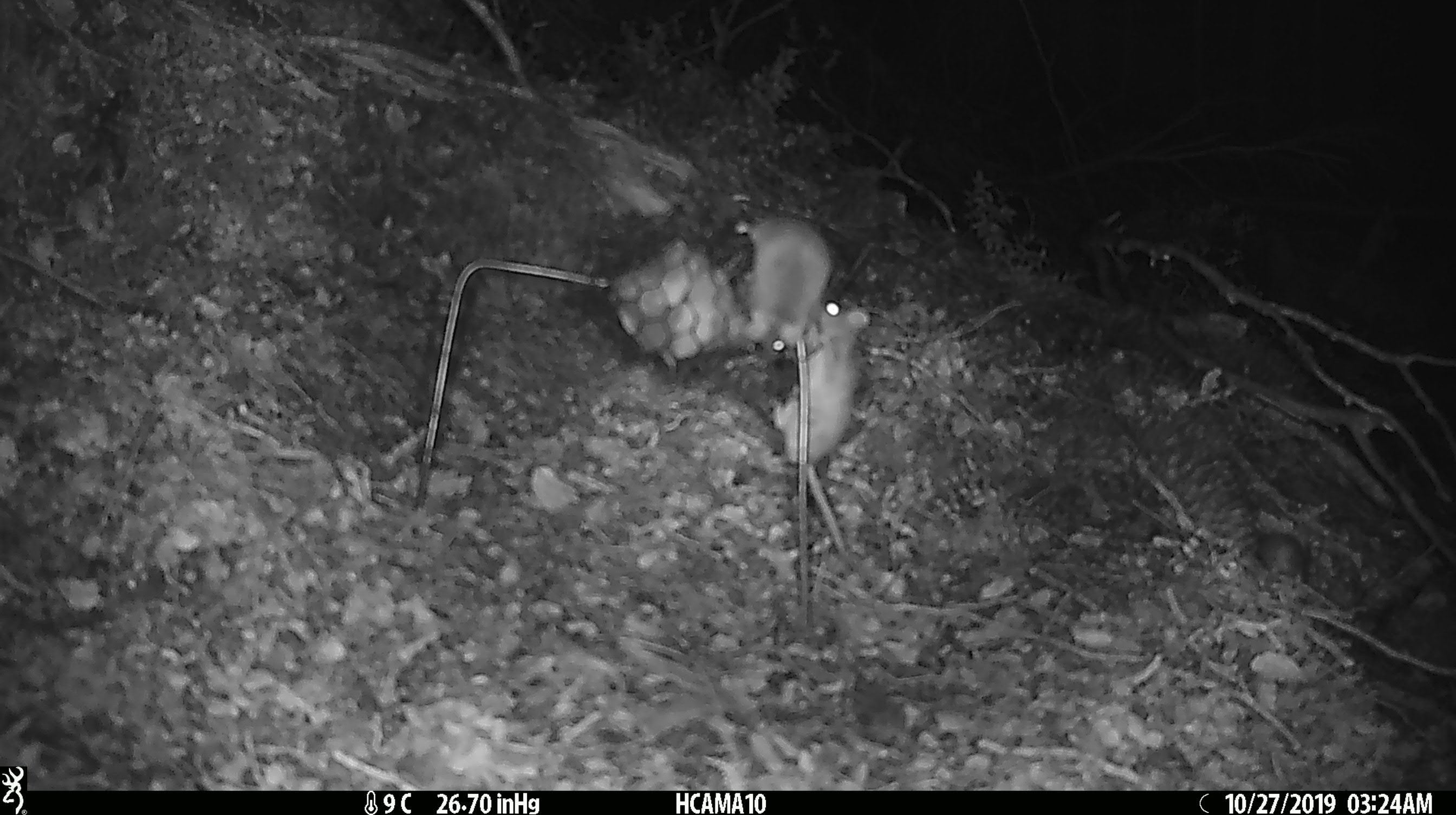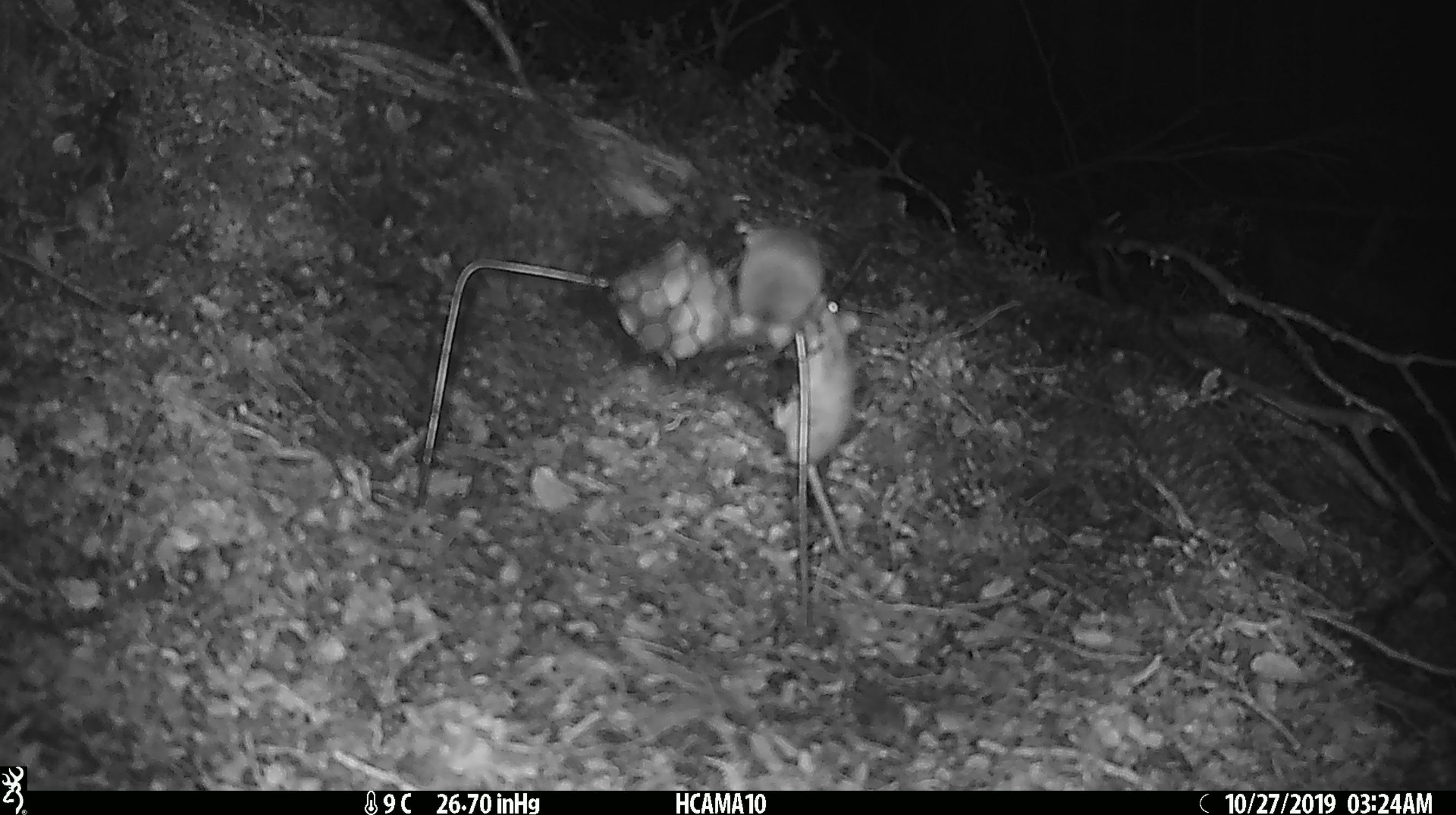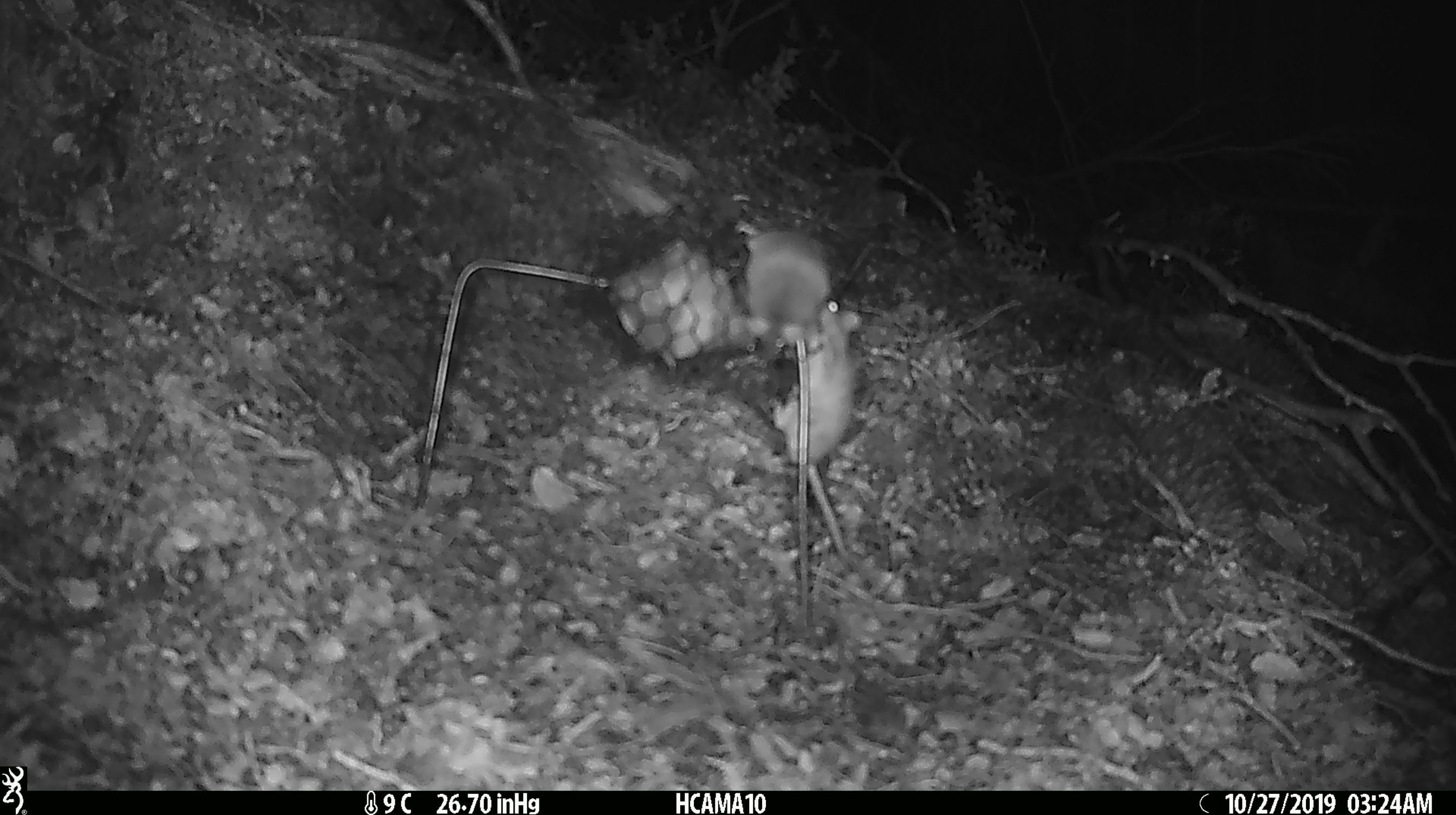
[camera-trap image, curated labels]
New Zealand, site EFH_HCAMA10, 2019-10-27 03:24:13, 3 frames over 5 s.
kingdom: Animalia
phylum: Chordata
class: Mammalia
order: Rodentia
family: Muridae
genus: Mus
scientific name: Mus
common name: mouse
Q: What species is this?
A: Mouse (Mus).